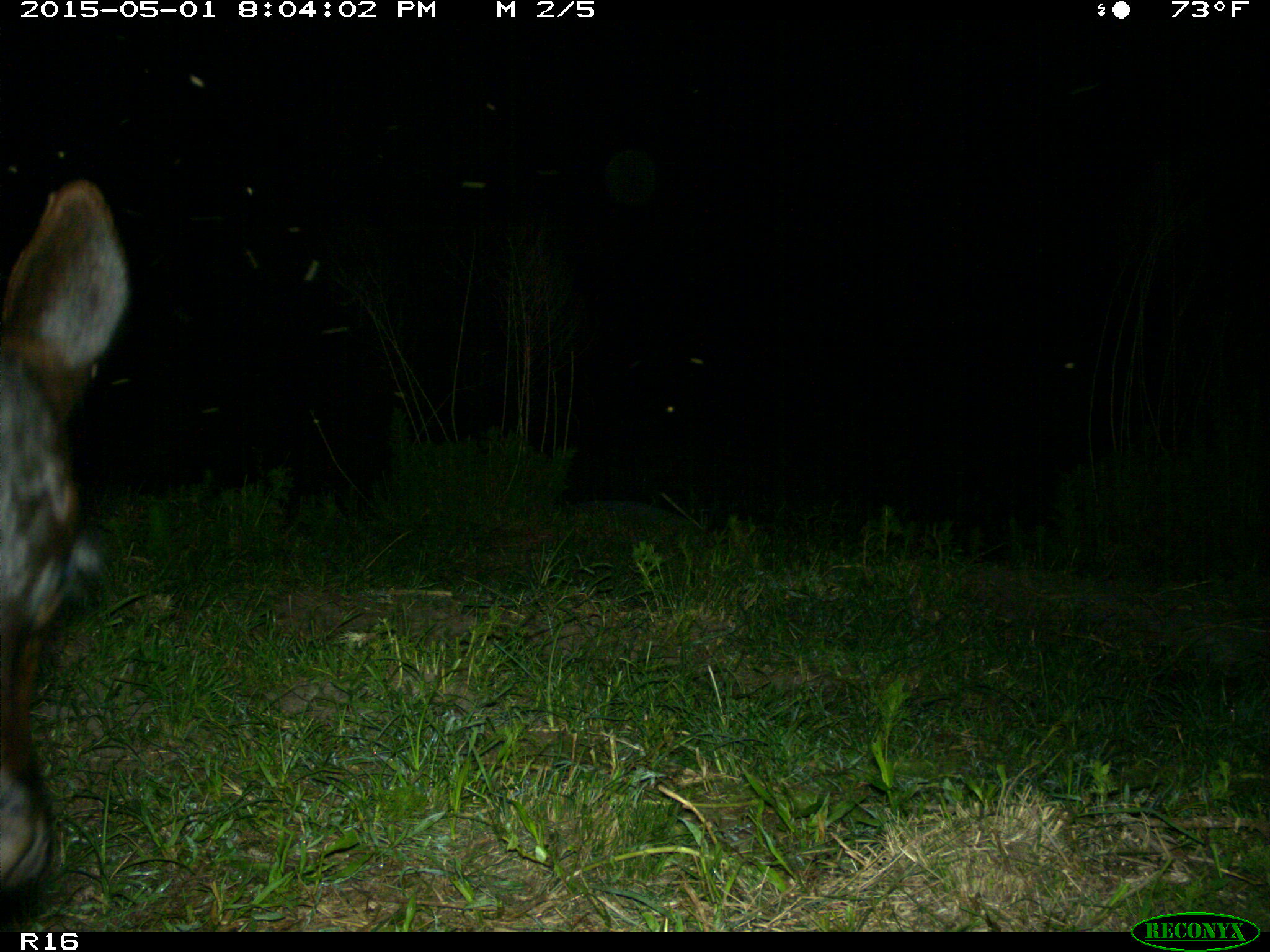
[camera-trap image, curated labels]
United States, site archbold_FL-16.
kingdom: Animalia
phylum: Chordata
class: Mammalia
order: Artiodactyla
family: Bovidae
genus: Bos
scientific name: Bos taurus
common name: domestic cow